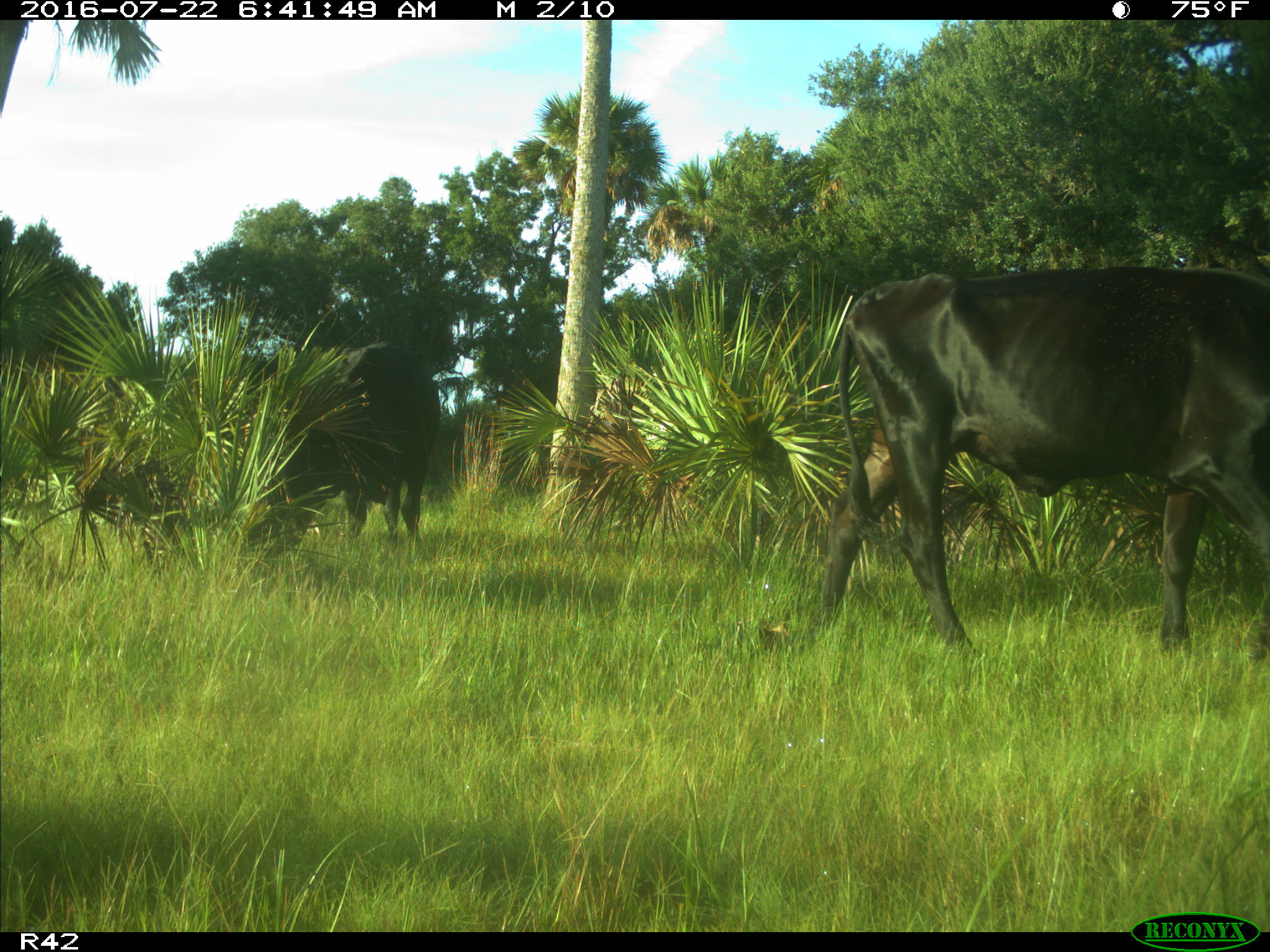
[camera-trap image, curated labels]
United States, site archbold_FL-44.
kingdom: Animalia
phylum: Chordata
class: Mammalia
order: Artiodactyla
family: Bovidae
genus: Bos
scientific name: Bos taurus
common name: domestic cow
Bos taurus (domestic cow).